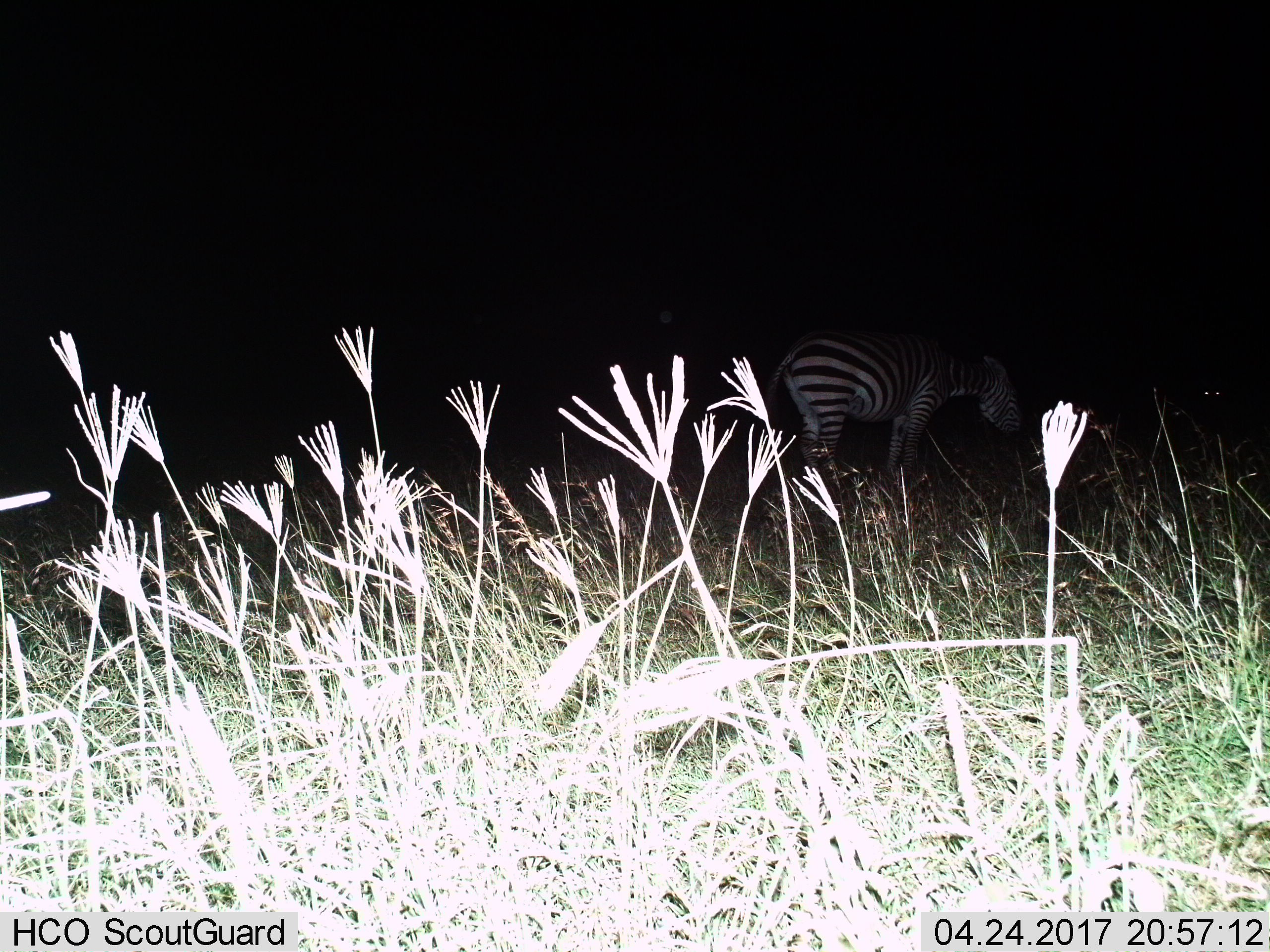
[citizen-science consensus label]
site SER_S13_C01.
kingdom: Animalia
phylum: Chordata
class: Mammalia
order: Perissodactyla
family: Equidae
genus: Equus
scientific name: Equus quagga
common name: plains zebra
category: zebraplains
Zebraplains (plains zebra) (Equus quagga), count 1. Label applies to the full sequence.